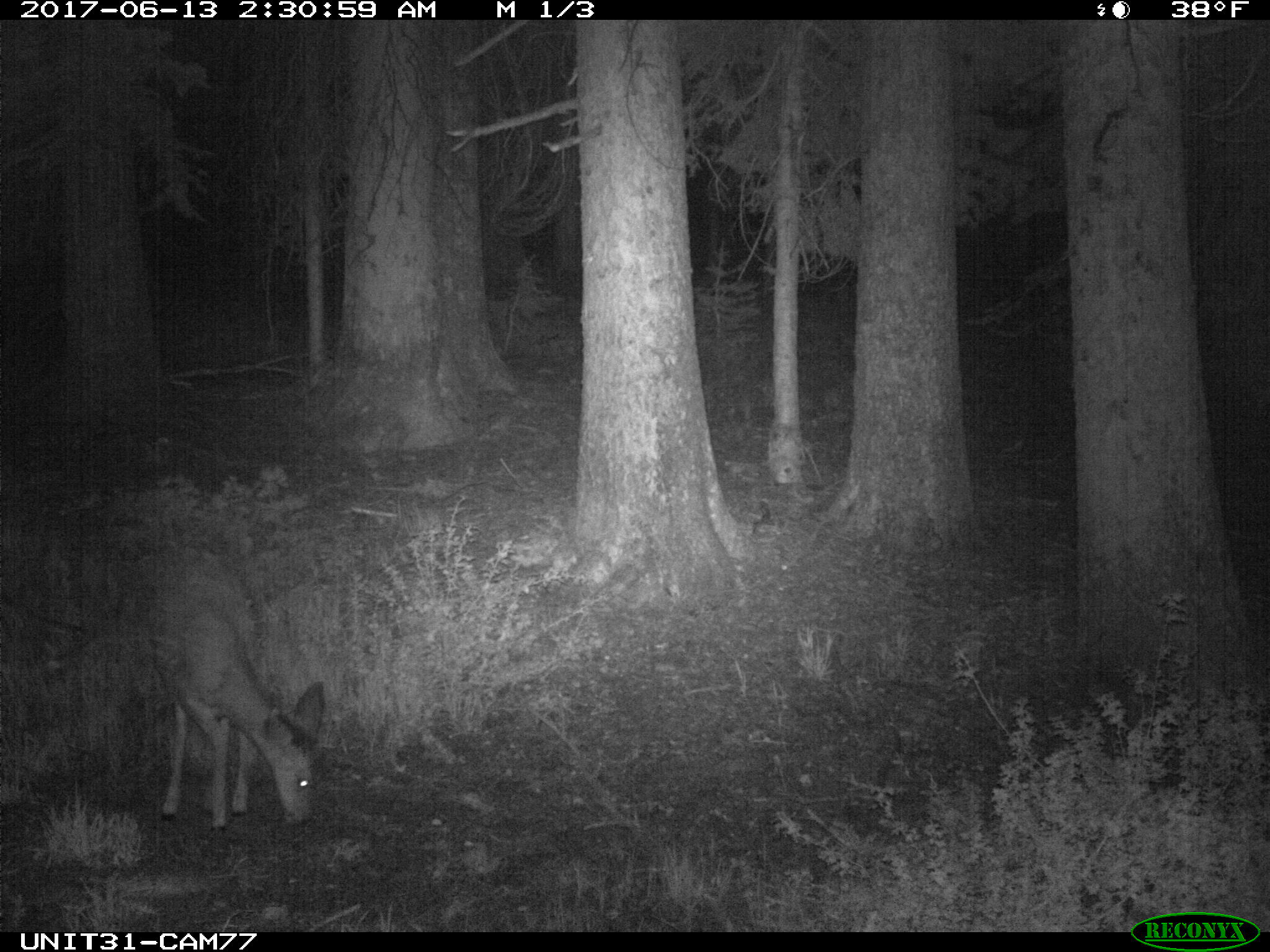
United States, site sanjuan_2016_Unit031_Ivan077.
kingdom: Animalia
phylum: Chordata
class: Mammalia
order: Artiodactyla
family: Cervidae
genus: Odocoileus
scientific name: Odocoileus hemionus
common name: mule deer